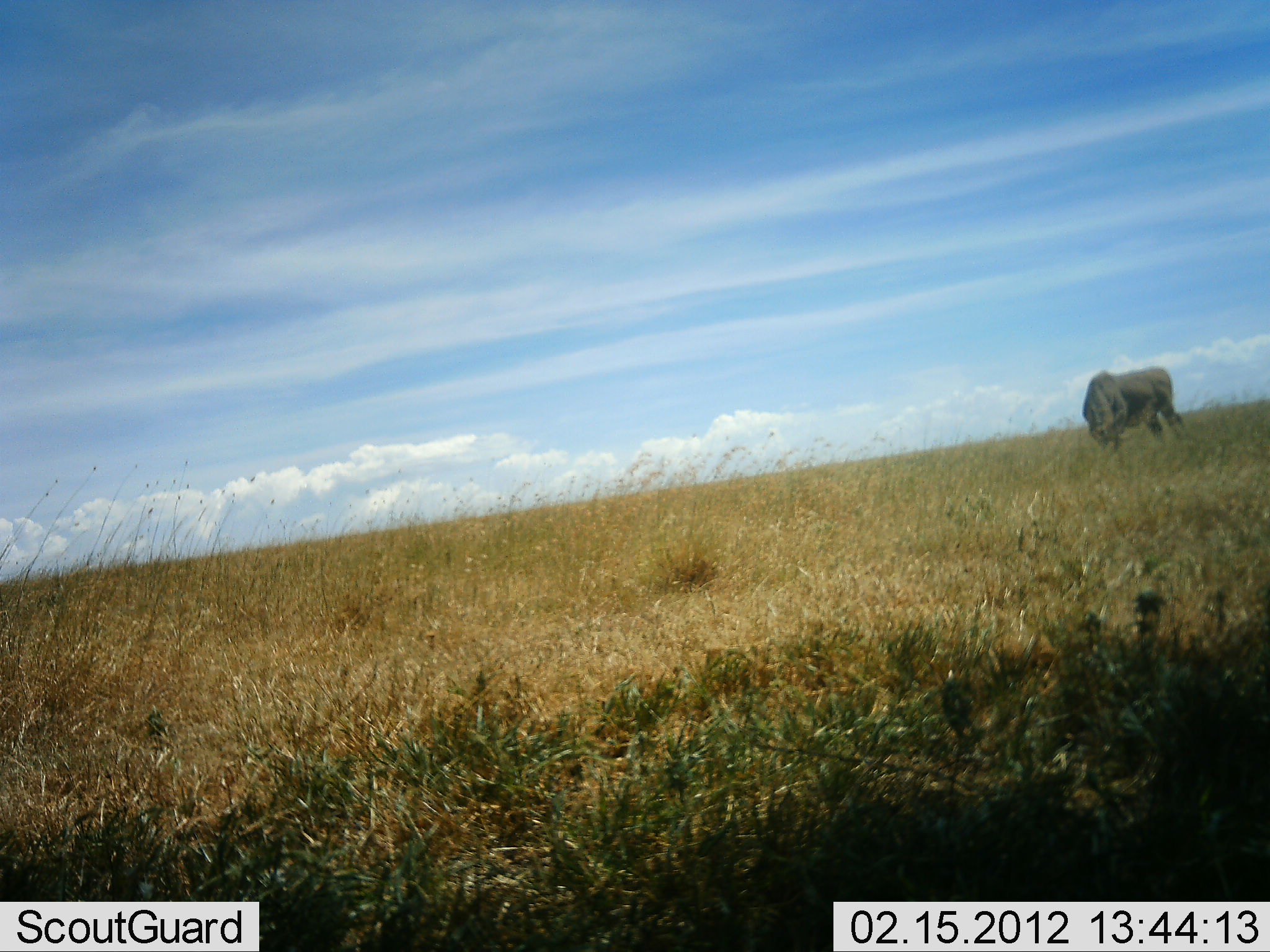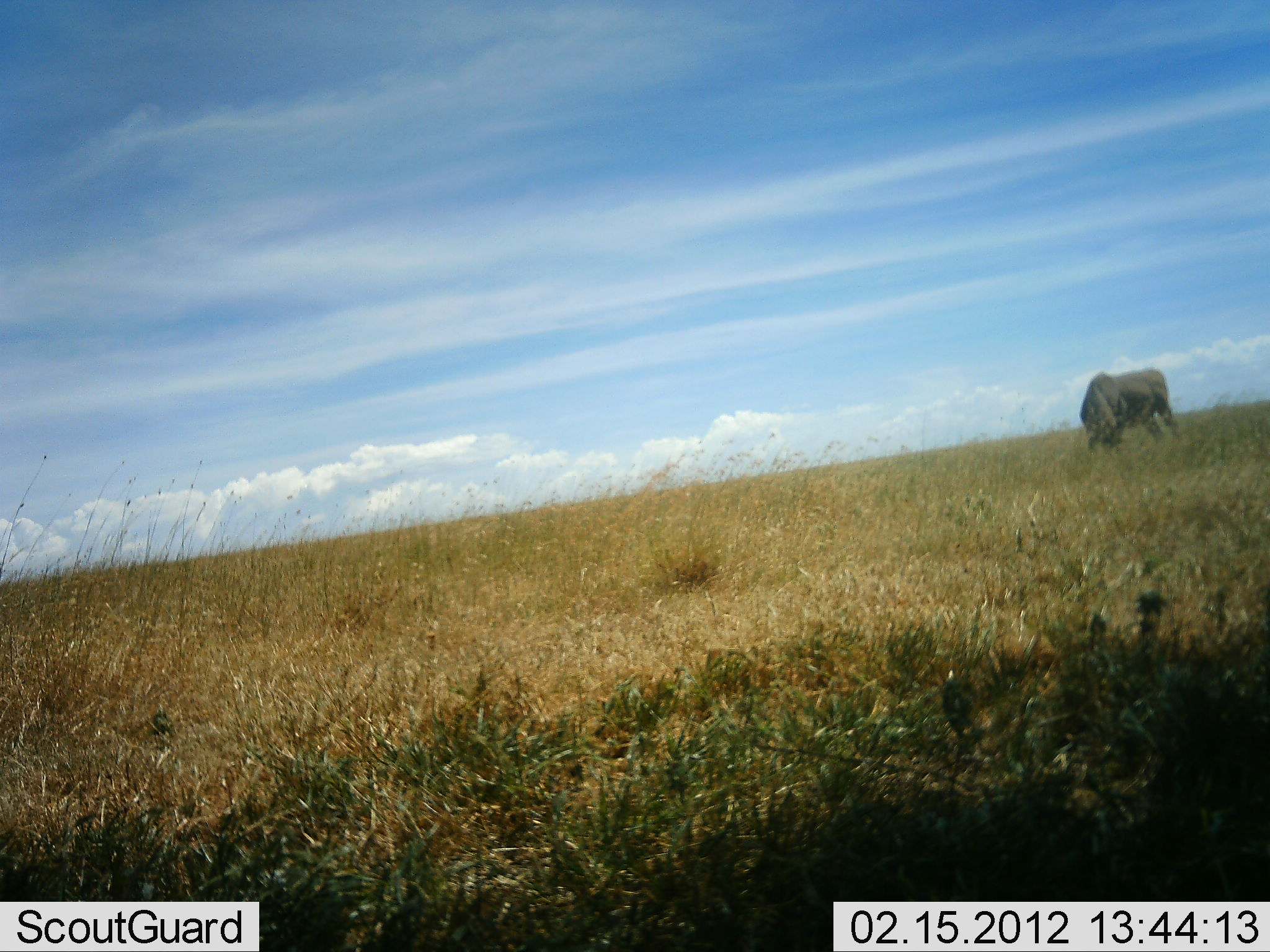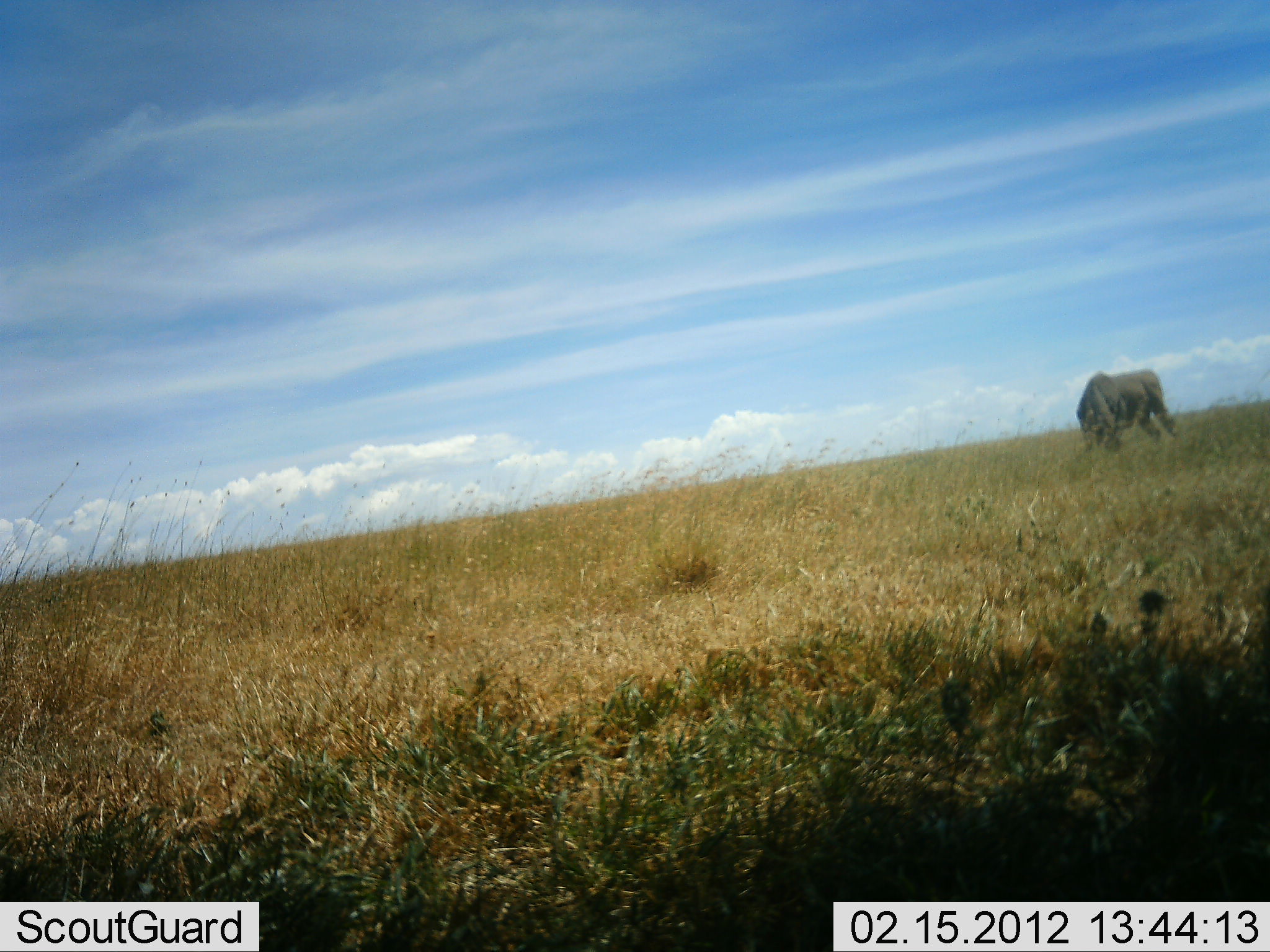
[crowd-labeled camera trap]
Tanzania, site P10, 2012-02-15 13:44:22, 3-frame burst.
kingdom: Animalia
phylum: Chordata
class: Mammalia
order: Artiodactyla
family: Bovidae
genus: Connochaetes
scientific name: Connochaetes taurinus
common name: blue wildebeest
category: wildebeest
Wildebeest (blue wildebeest) (Connochaetes taurinus), count 1. Behavior (volunteer vote fractions): standing 38%, resting 0%, moving 12%, interacting 0%. Young present (vote fraction): 0%. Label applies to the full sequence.